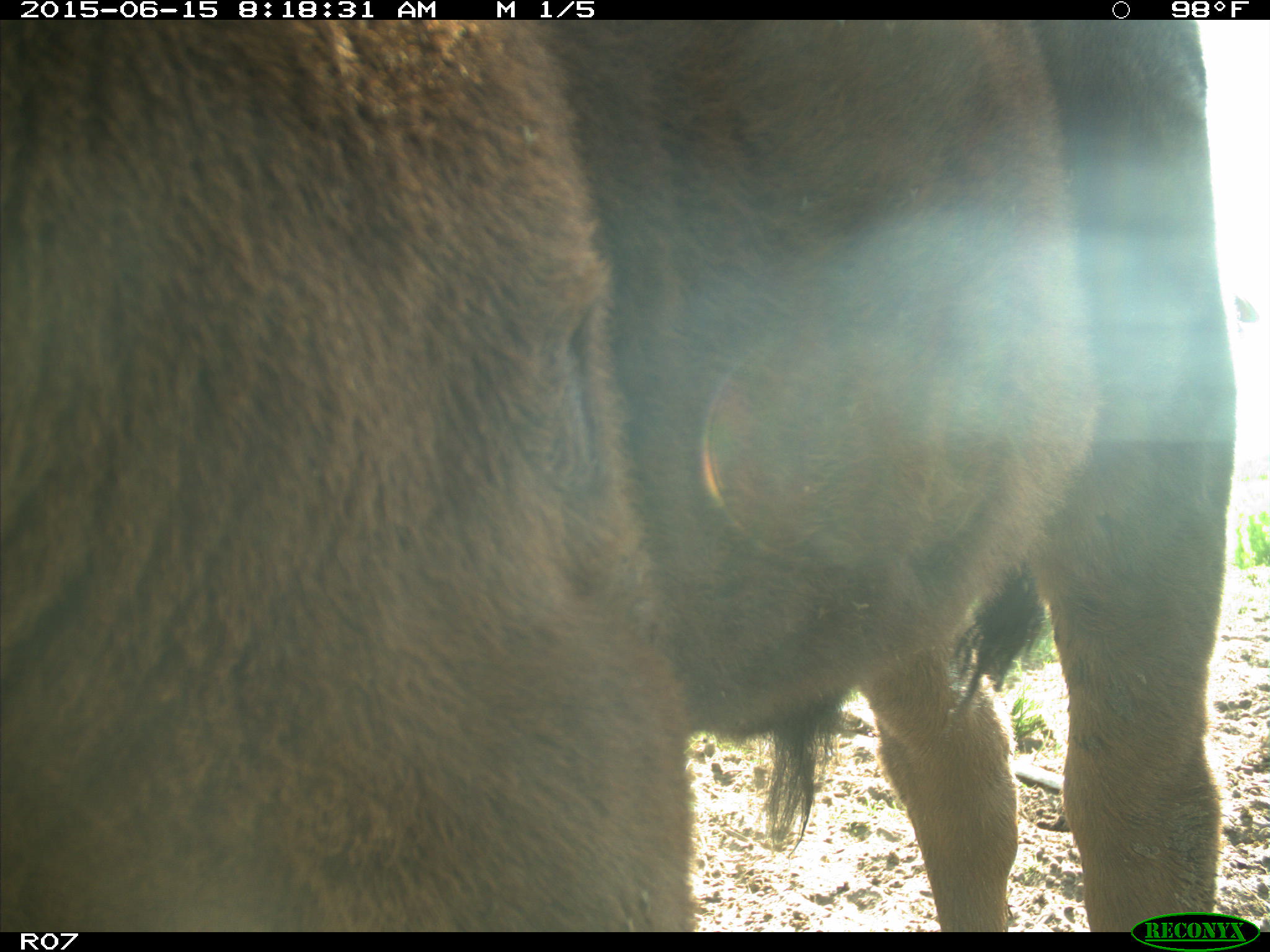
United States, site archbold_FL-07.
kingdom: Animalia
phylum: Chordata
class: Mammalia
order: Artiodactyla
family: Bovidae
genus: Bos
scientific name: Bos taurus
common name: domestic cow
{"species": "Bos taurus (domestic cow)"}